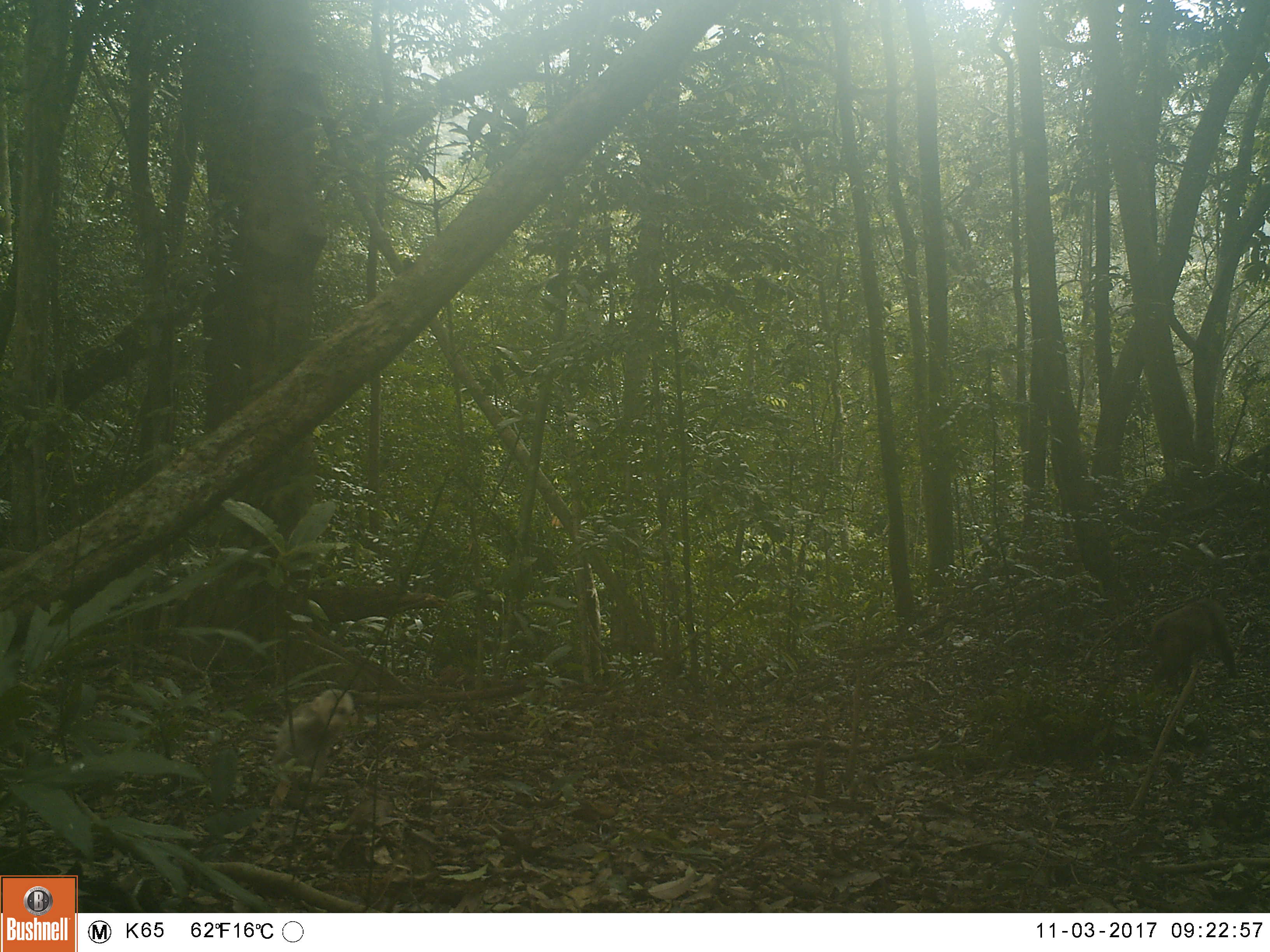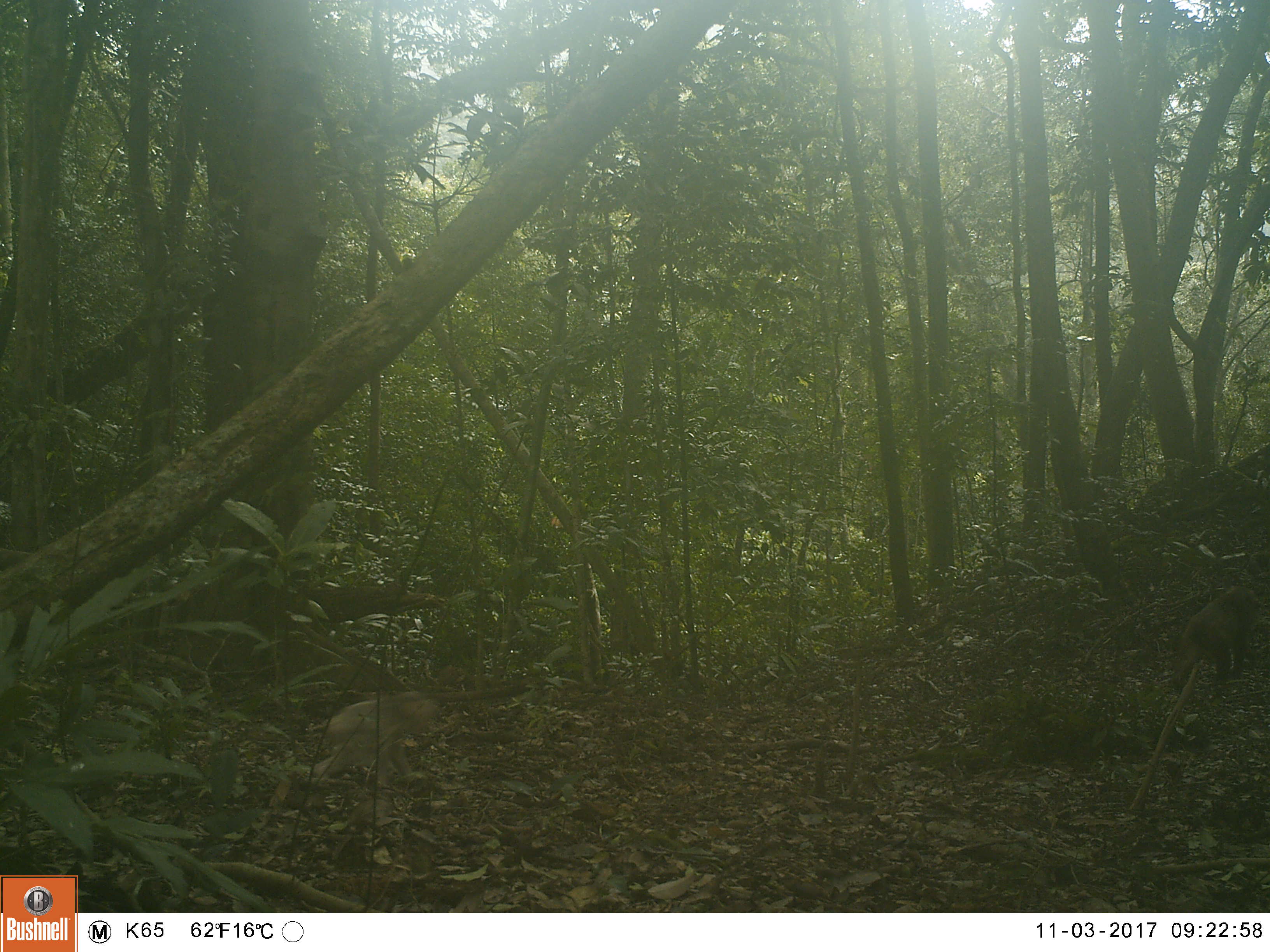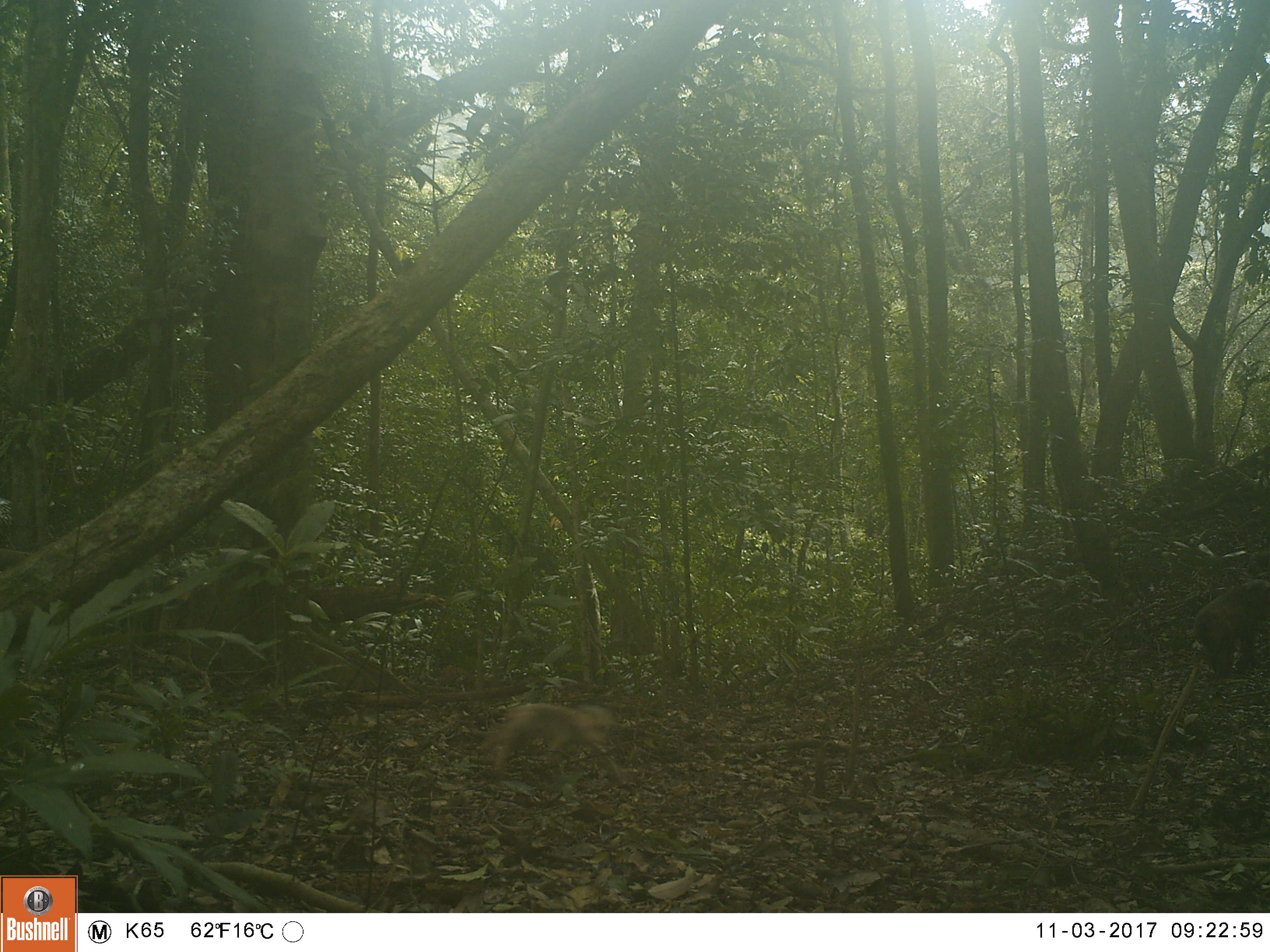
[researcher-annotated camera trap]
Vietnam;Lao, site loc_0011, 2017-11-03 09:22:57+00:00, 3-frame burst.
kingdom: Animalia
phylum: Chordata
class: Mammalia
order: Primates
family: Cercopithecidae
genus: Macaca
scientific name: Macaca arctoides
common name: stump-tailed macaque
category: stump tailed macaque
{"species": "stump tailed macaque (stump-tailed macaque) (Macaca arctoides)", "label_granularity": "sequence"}